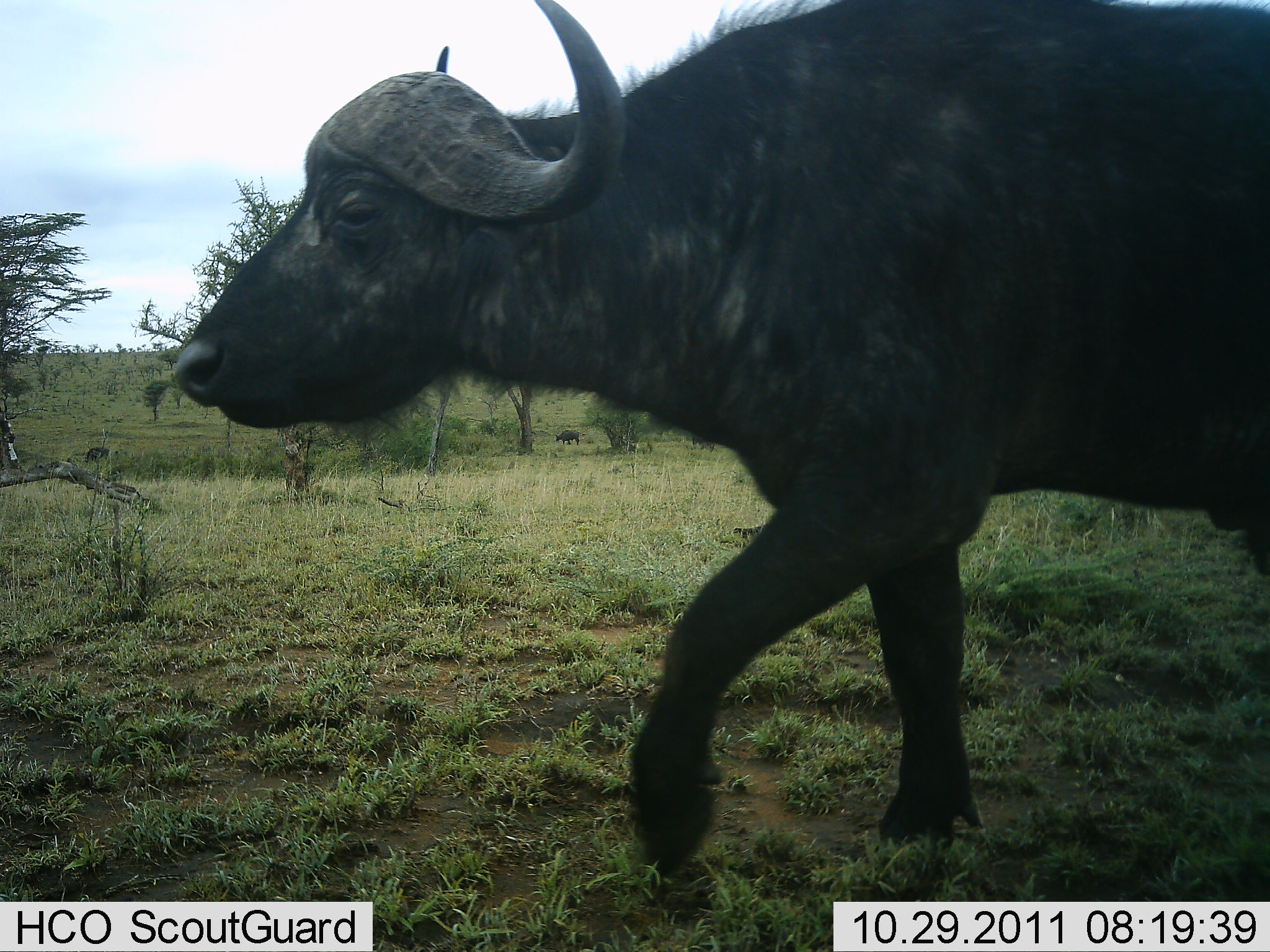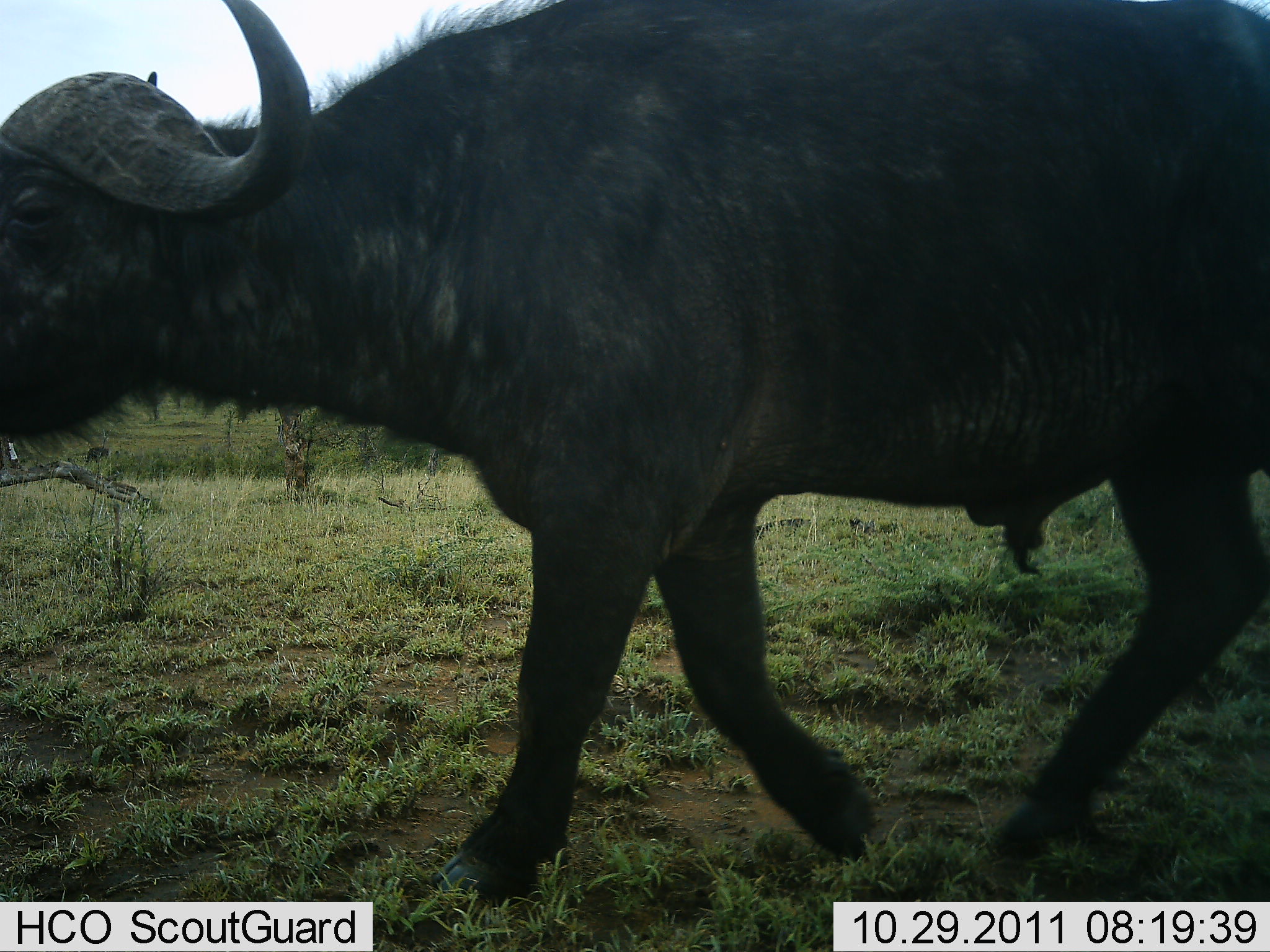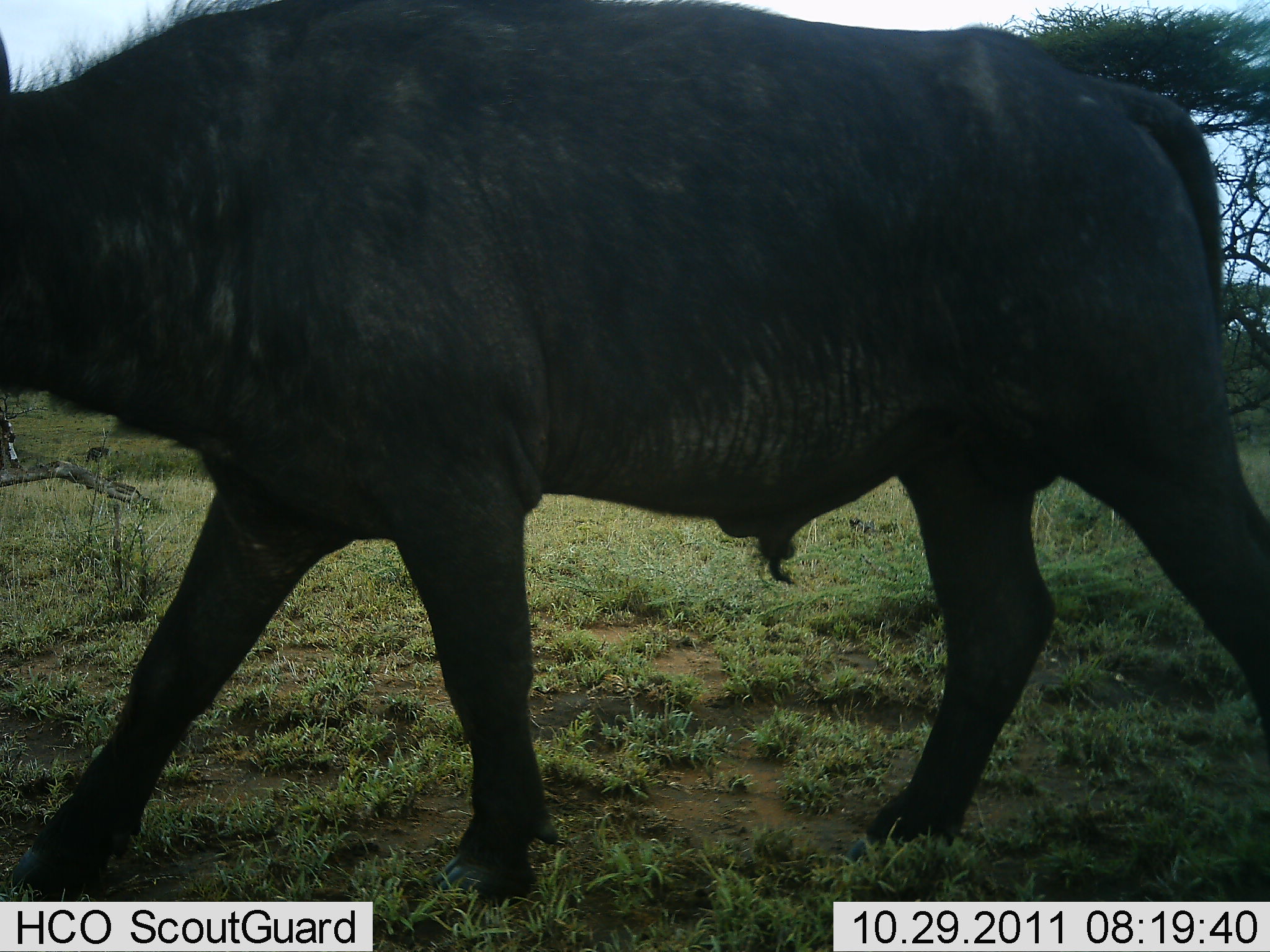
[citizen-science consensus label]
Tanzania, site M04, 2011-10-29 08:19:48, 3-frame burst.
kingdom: Animalia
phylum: Chordata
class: Mammalia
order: Artiodactyla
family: Bovidae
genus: Syncerus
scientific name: Syncerus caffer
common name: cape buffalo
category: buffalo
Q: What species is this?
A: Buffalo (cape buffalo) (Syncerus caffer).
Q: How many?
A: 1.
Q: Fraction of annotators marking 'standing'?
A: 7%.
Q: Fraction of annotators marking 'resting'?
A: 0%.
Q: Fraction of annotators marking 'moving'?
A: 93%.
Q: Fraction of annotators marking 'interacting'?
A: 0%.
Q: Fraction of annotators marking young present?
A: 0%.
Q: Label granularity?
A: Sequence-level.